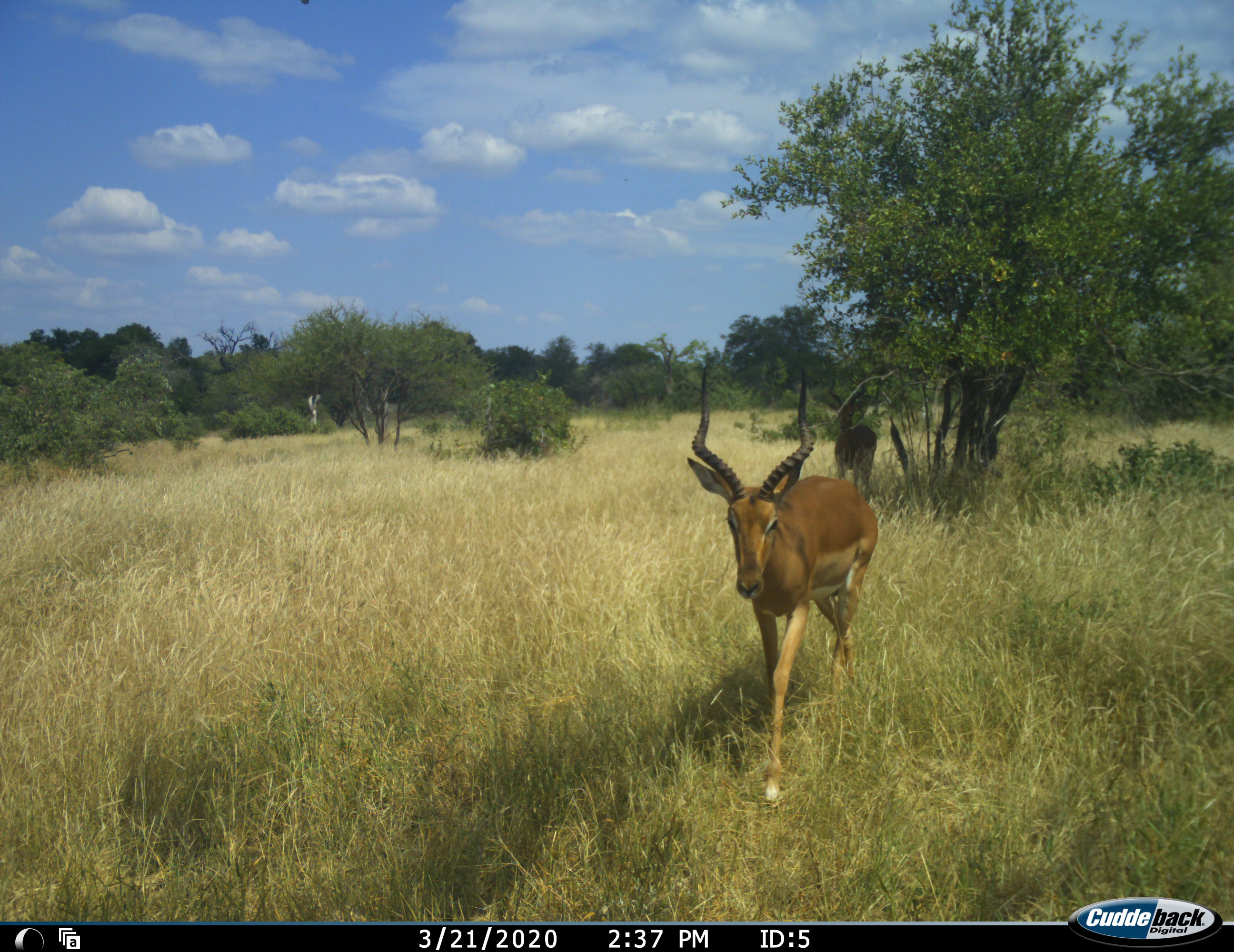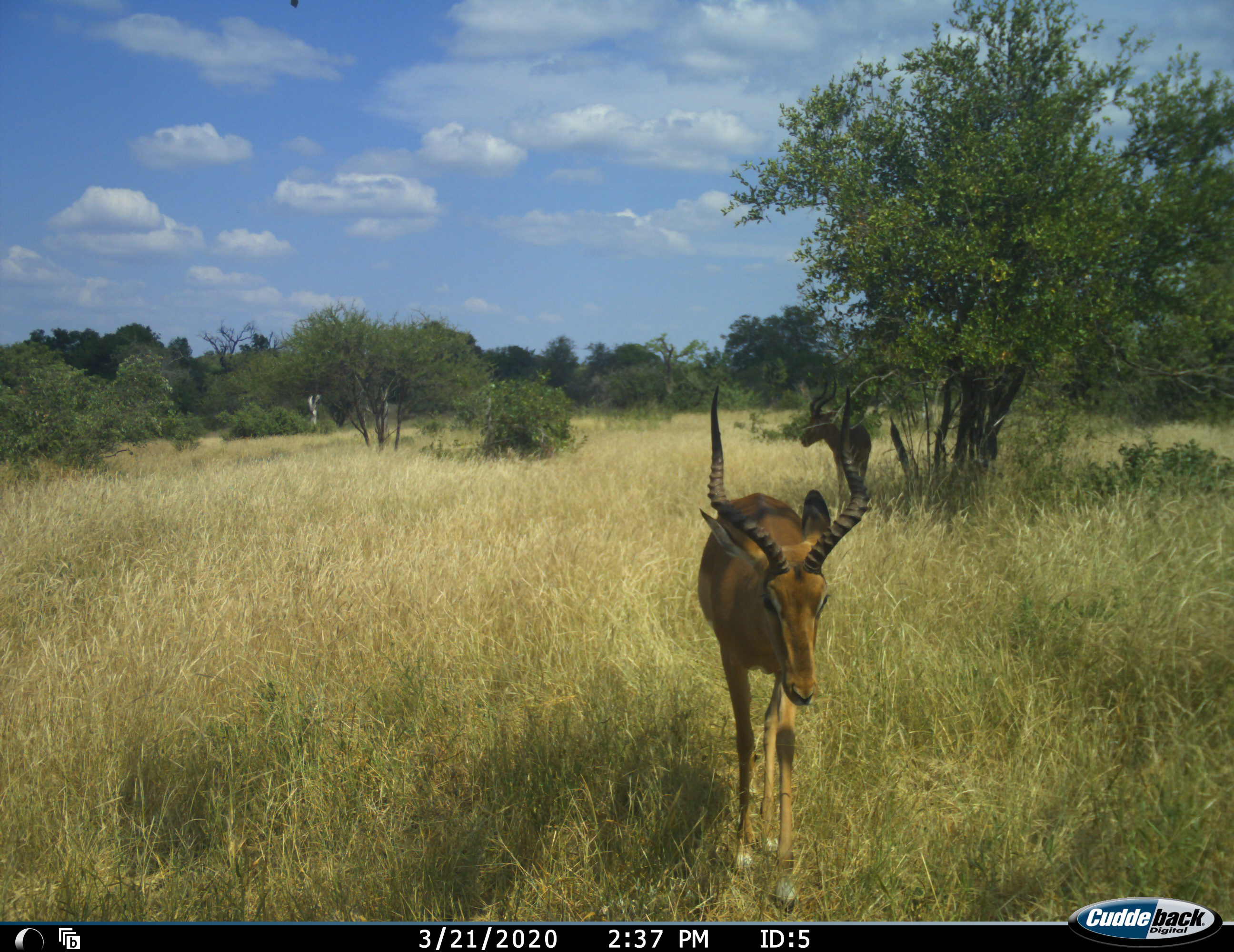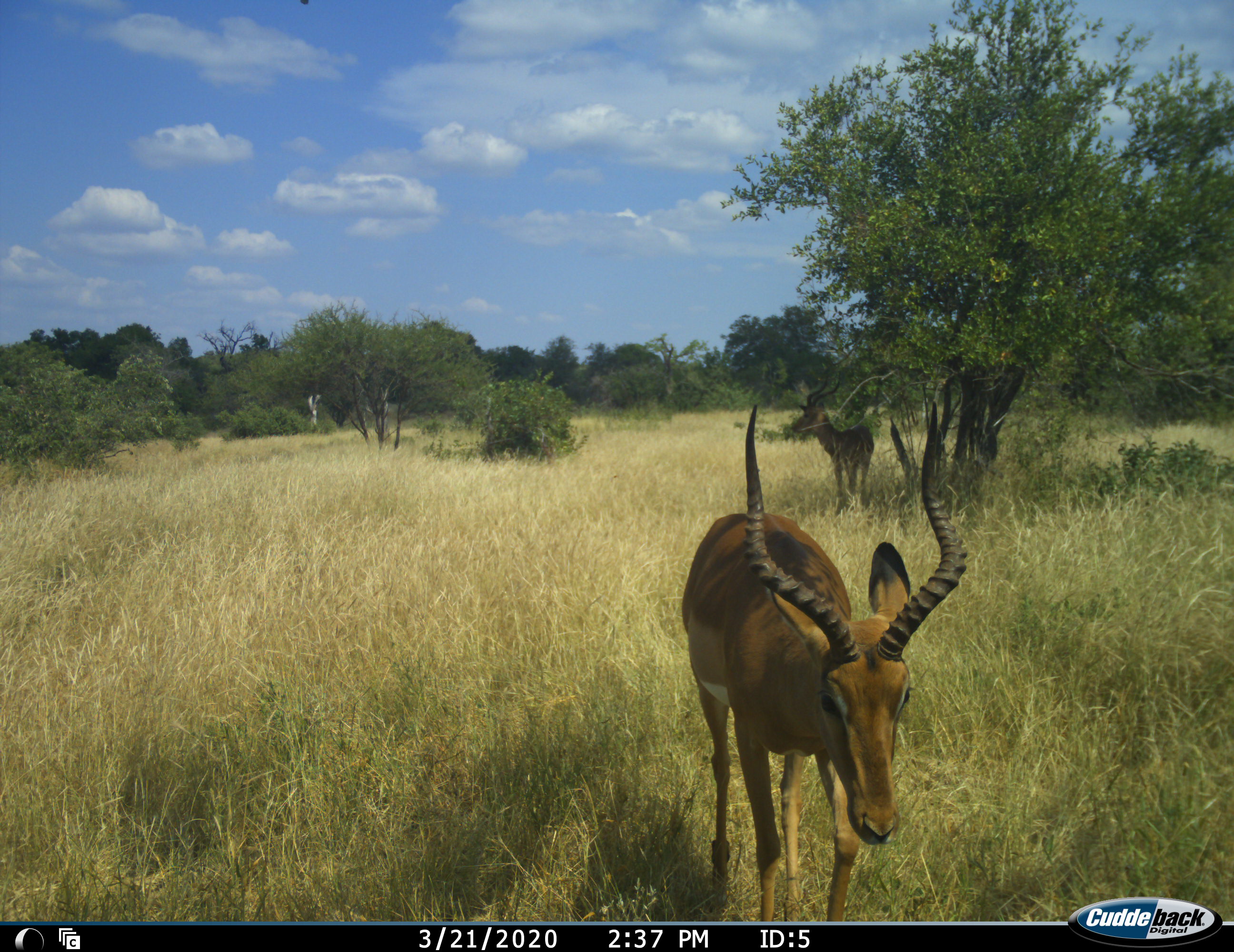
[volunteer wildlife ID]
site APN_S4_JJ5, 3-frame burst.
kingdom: Animalia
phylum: Chordata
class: Mammalia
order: Artiodactyla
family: Bovidae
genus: Aepyceros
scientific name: Aepyceros melampus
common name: impala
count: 2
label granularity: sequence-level